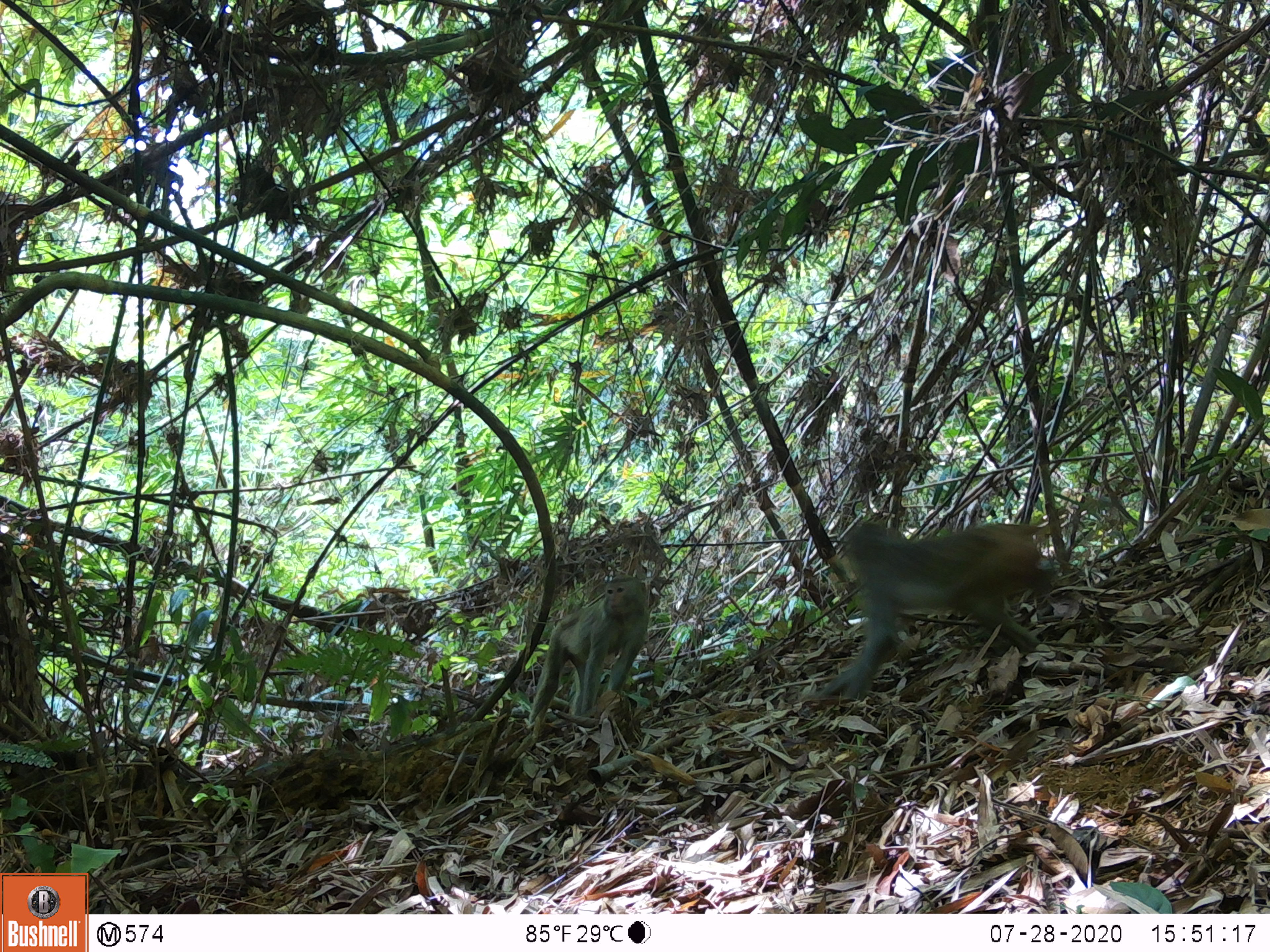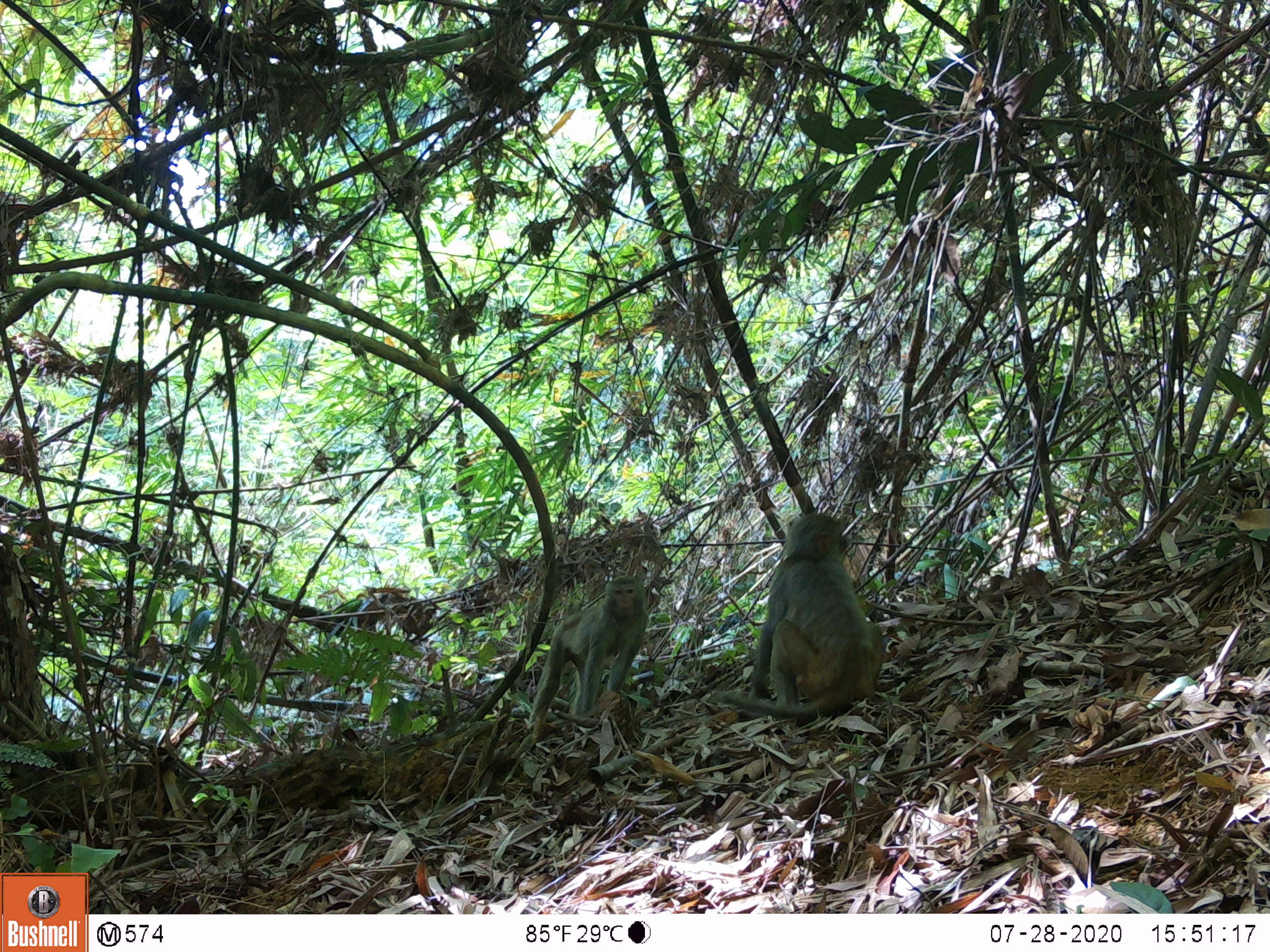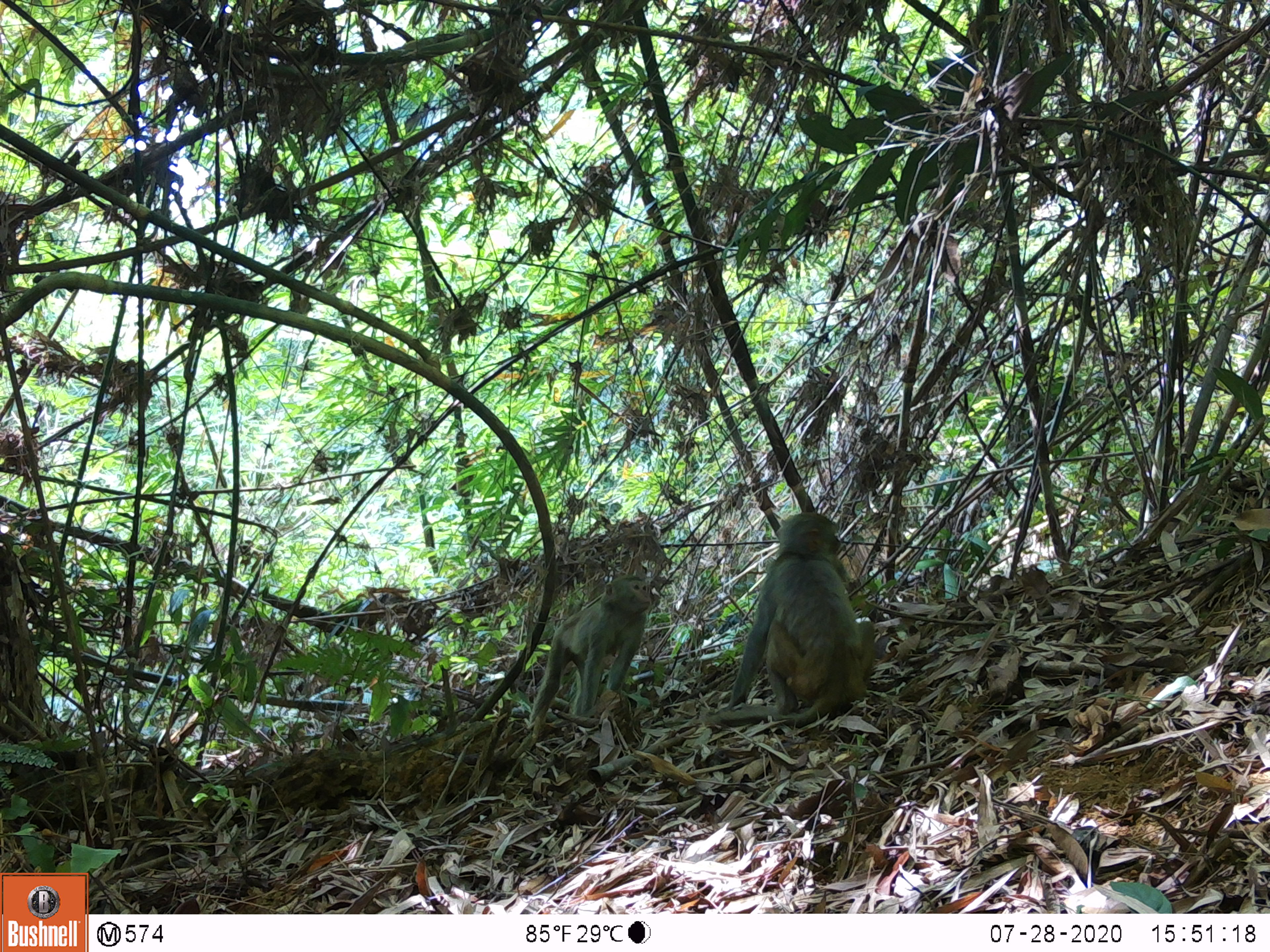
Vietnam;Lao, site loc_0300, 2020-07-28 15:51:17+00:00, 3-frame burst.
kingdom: Animalia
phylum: Chordata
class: Mammalia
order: Primates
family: Cercopithecidae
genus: Macaca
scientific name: Macaca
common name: macaques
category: assam or rhesus macaque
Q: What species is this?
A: Assam or rhesus macaque (macaques) (Macaca).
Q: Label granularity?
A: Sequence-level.